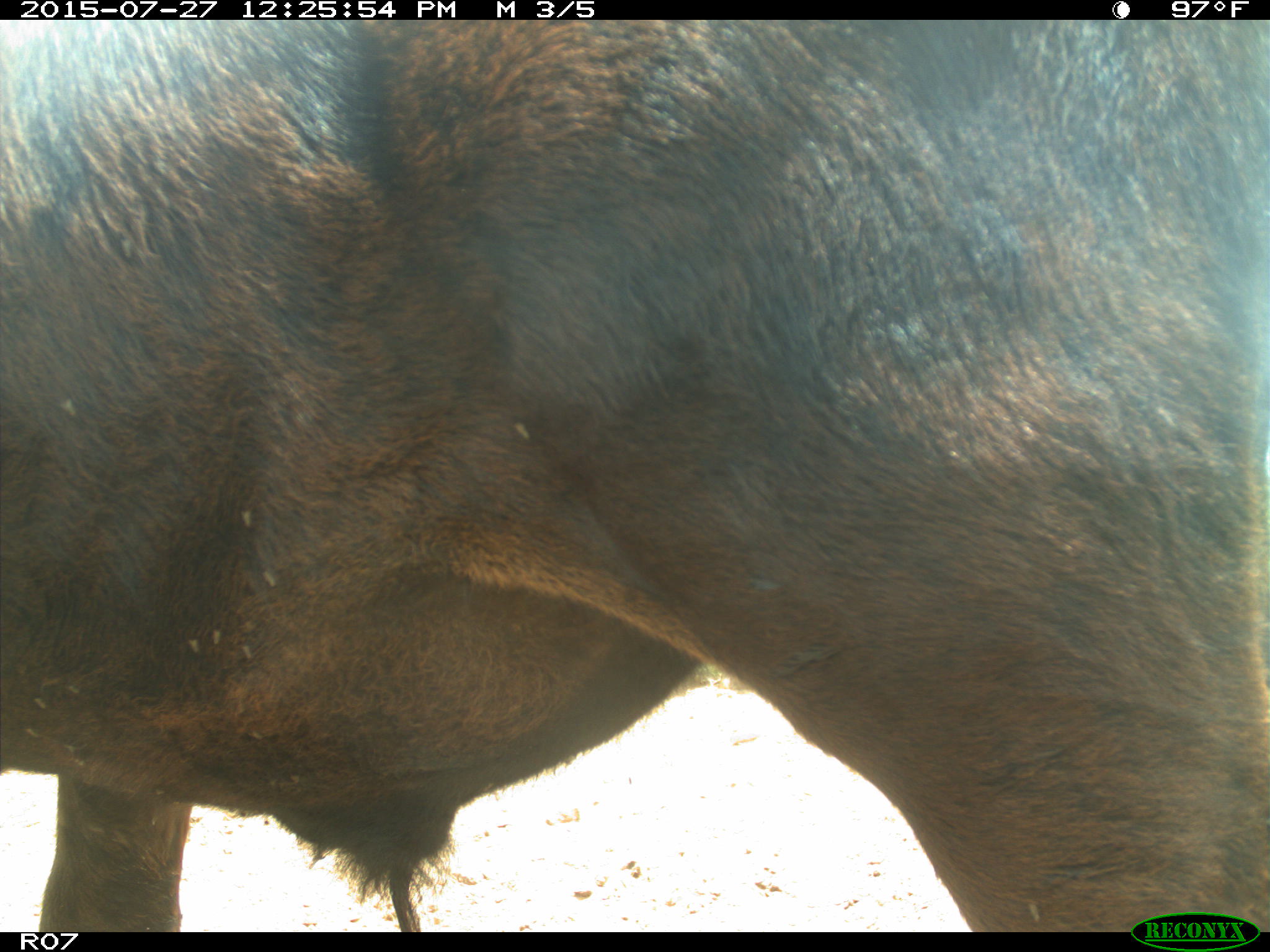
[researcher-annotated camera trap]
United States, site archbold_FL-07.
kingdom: Animalia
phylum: Chordata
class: Mammalia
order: Artiodactyla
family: Bovidae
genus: Bos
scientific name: Bos taurus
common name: domestic cow